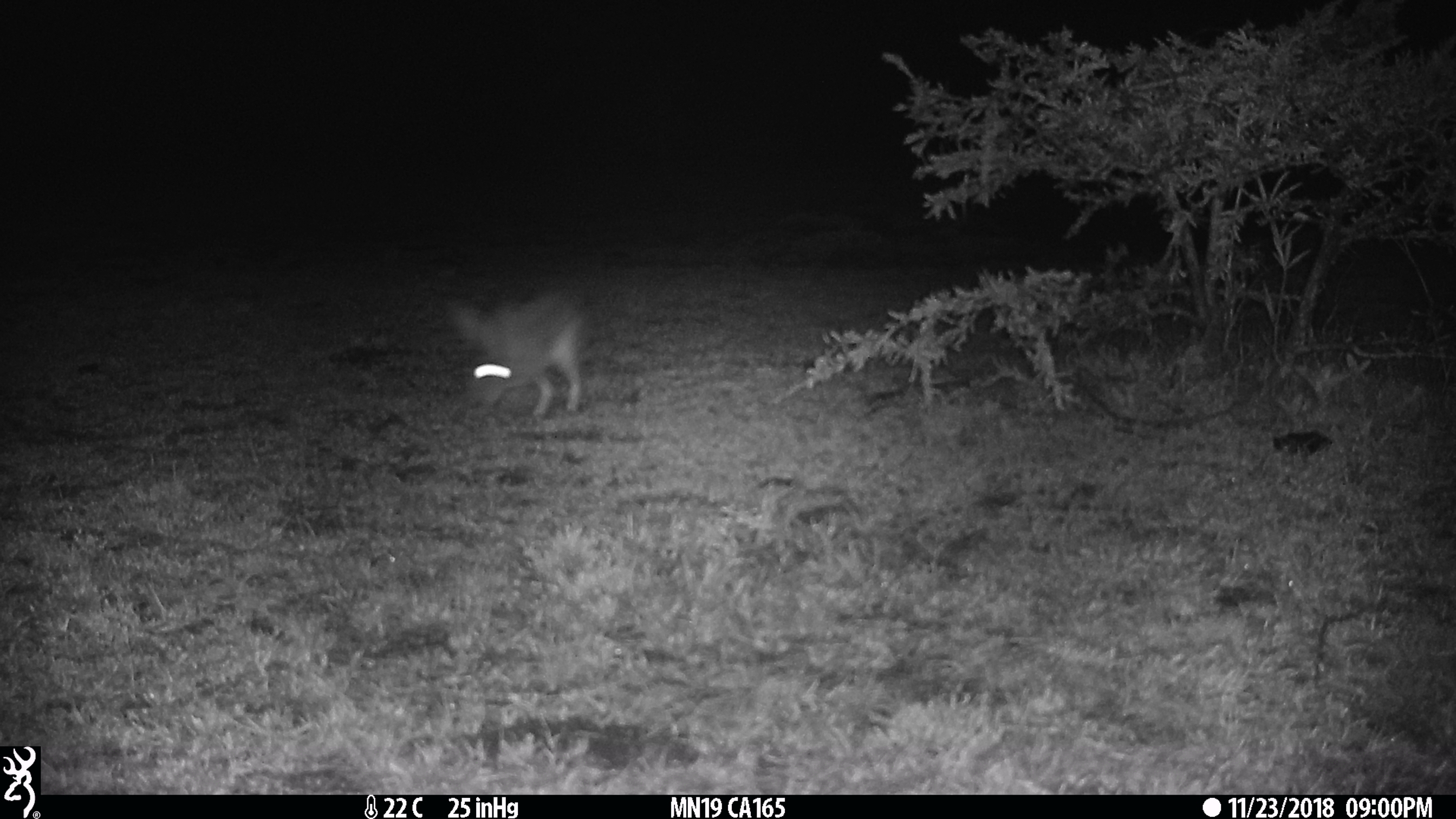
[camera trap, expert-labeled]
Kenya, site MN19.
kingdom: Animalia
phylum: Chordata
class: Mammalia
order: Lagomorpha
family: Leporidae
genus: Lepus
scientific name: Lepus capensis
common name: cape hare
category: hare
Hare (cape hare) (Lepus capensis).